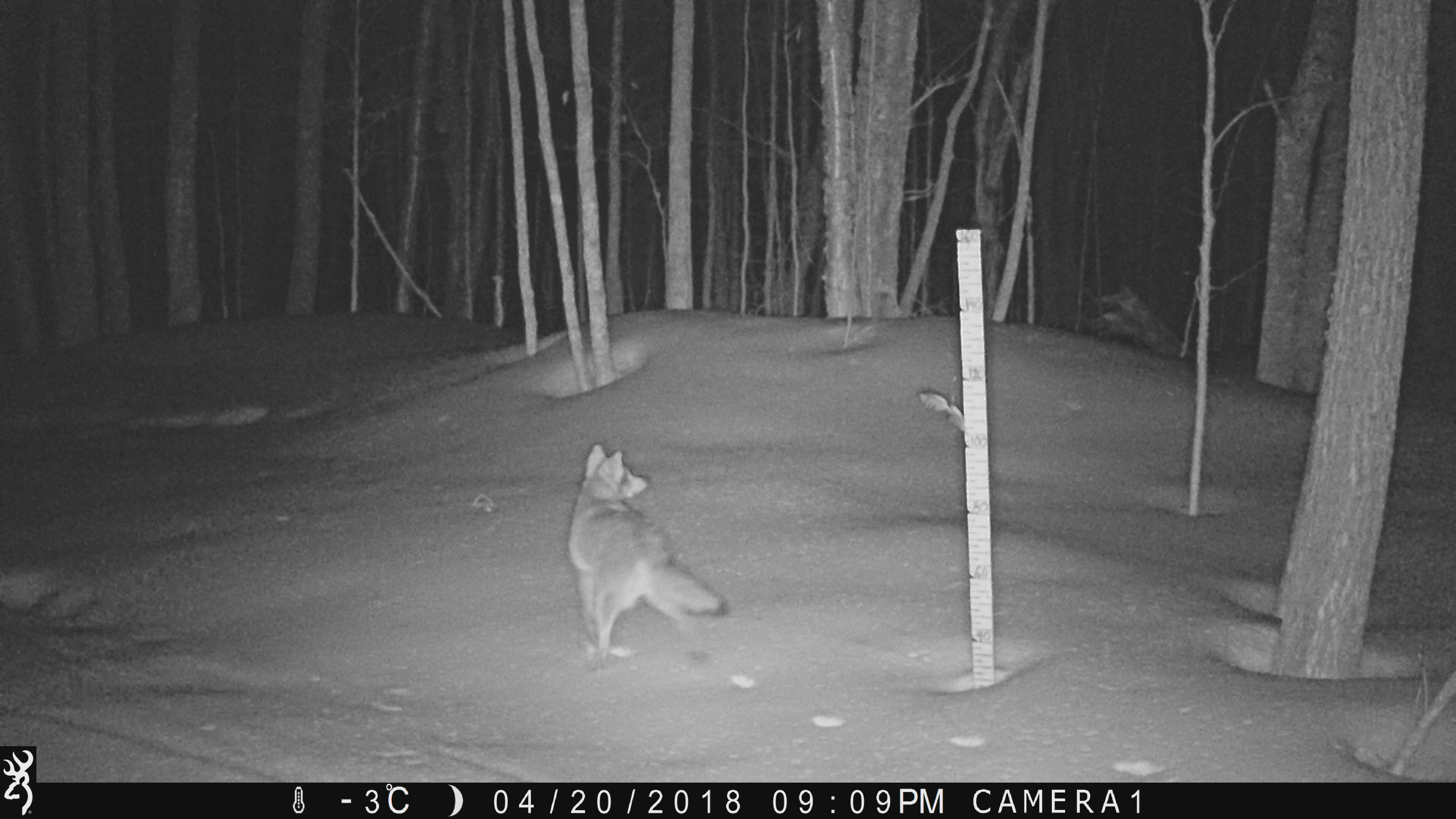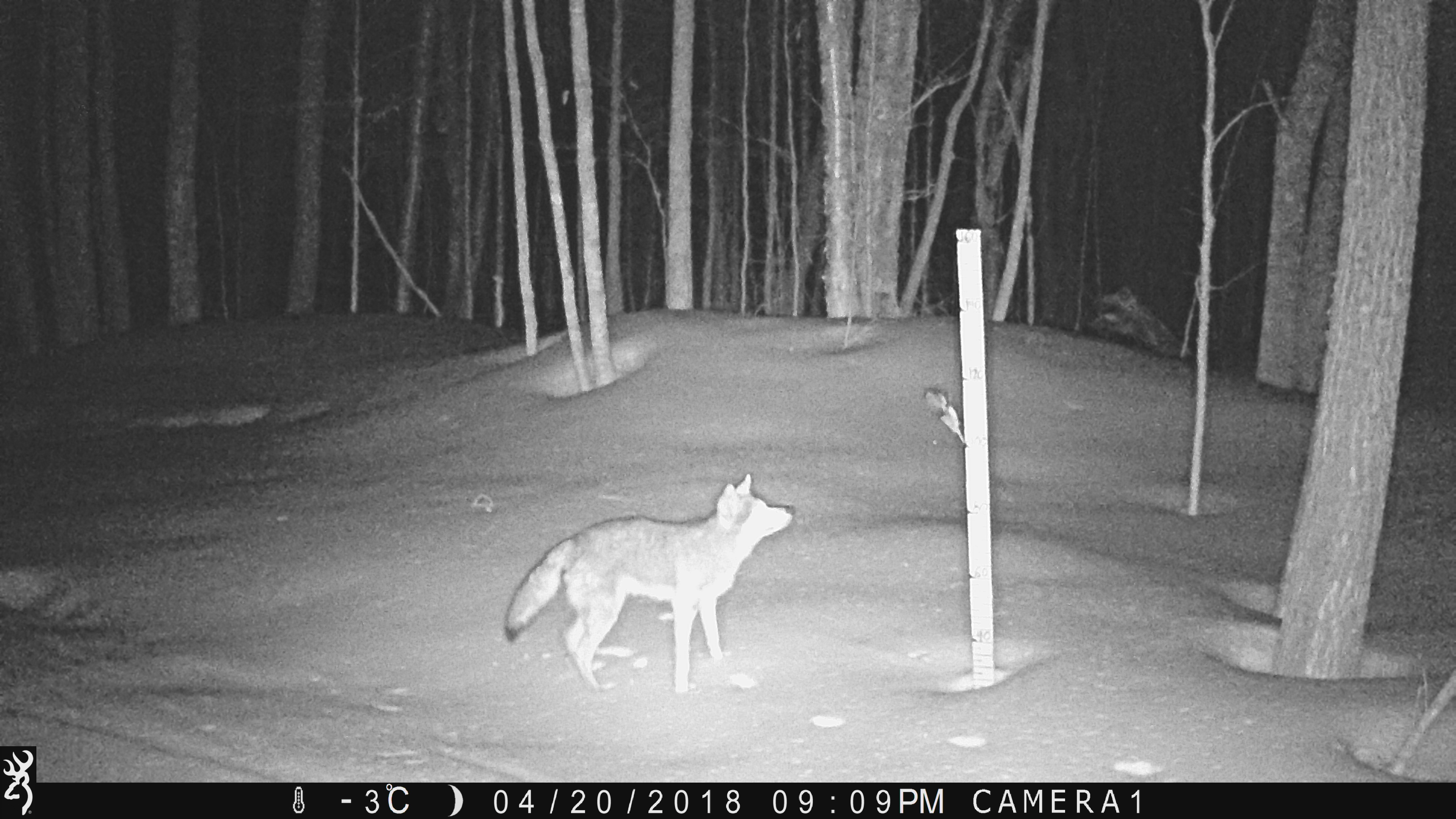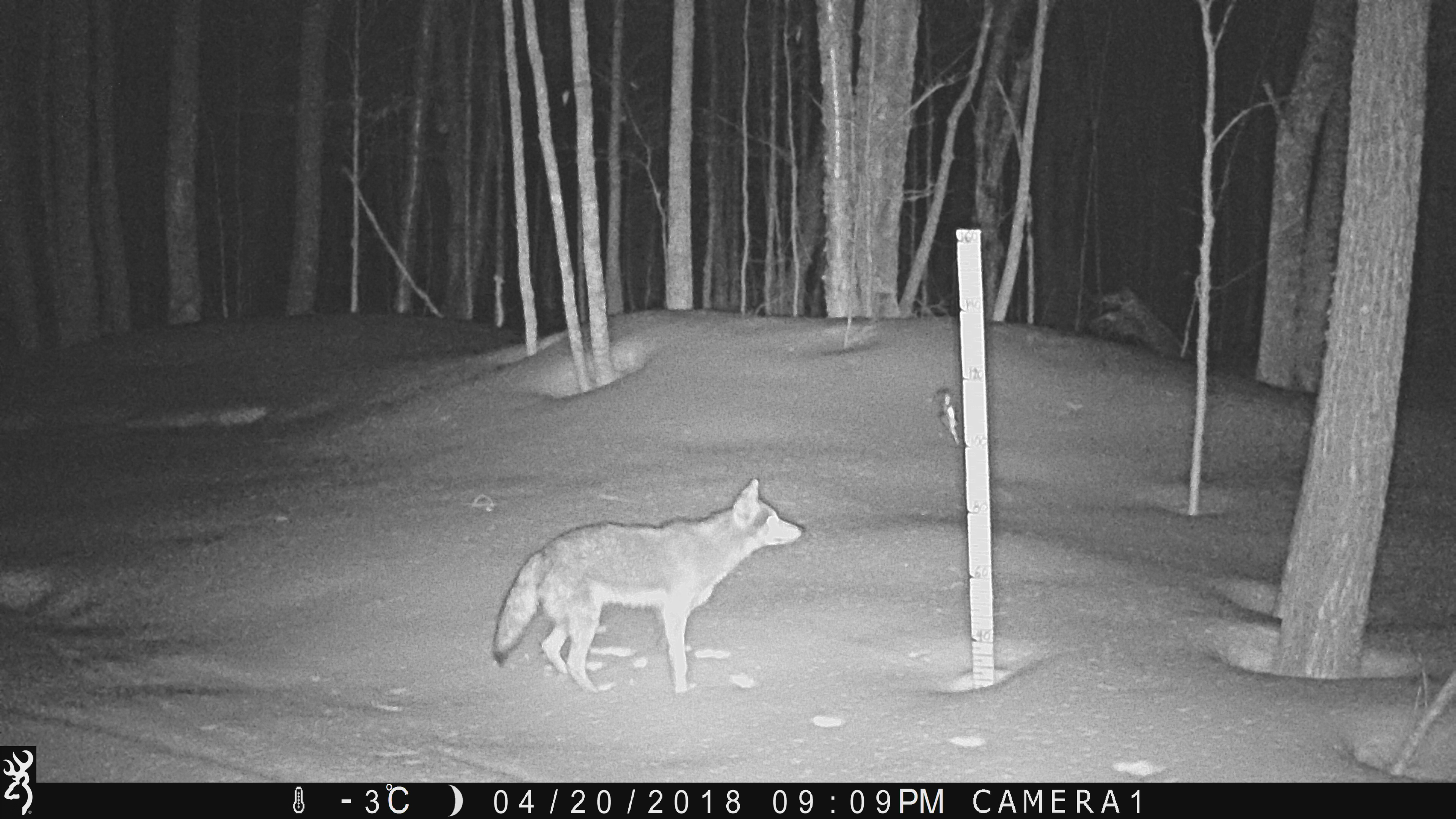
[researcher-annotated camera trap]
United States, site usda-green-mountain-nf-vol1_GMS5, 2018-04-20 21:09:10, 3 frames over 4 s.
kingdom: Animalia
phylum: Chordata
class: Mammalia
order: Carnivora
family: Canidae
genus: Canis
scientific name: Canis latrans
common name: coyote